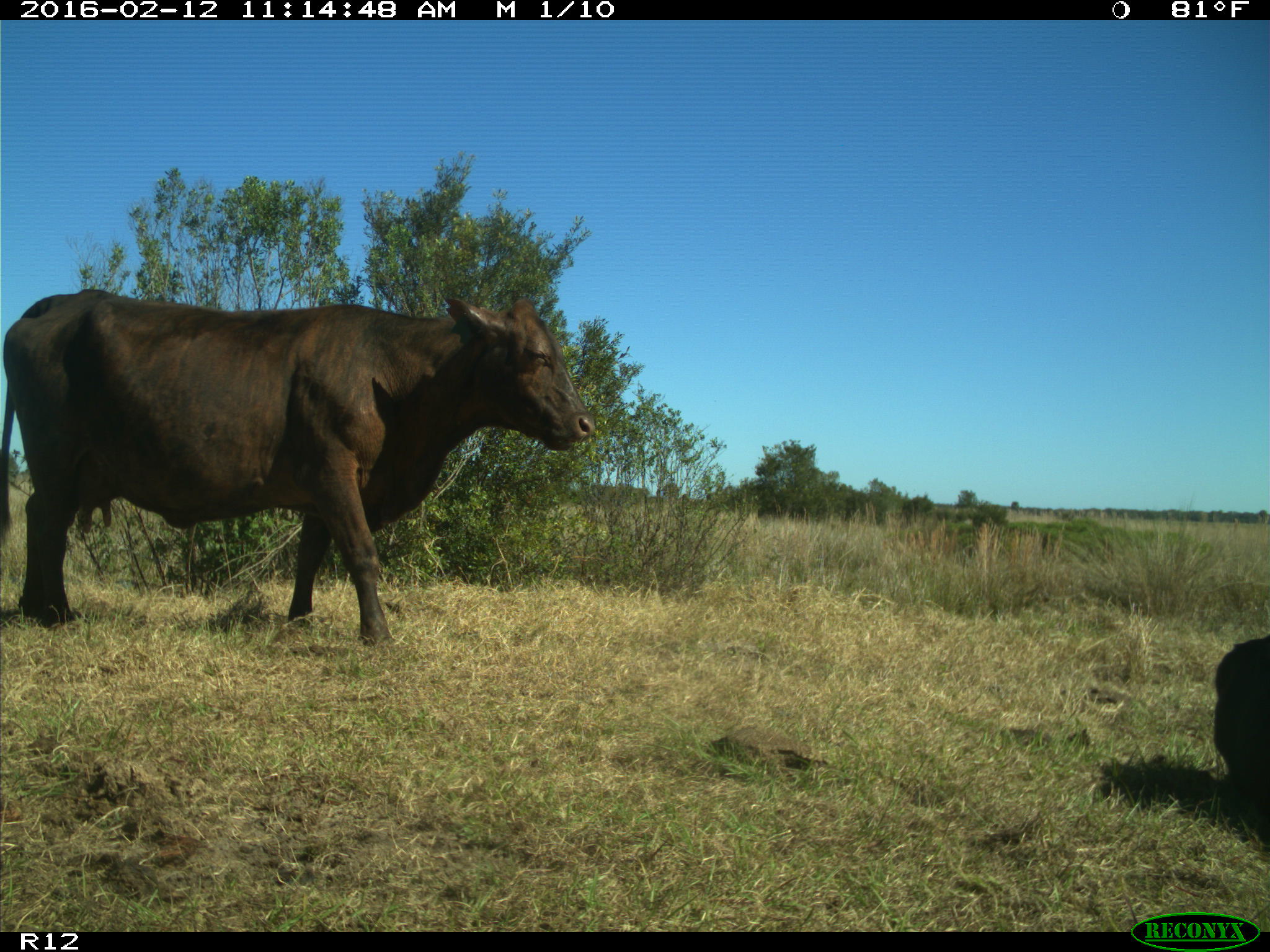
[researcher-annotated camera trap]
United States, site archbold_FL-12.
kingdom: Animalia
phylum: Chordata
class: Mammalia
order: Artiodactyla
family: Bovidae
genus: Bos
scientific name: Bos taurus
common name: domestic cow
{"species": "Bos taurus (domestic cow)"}